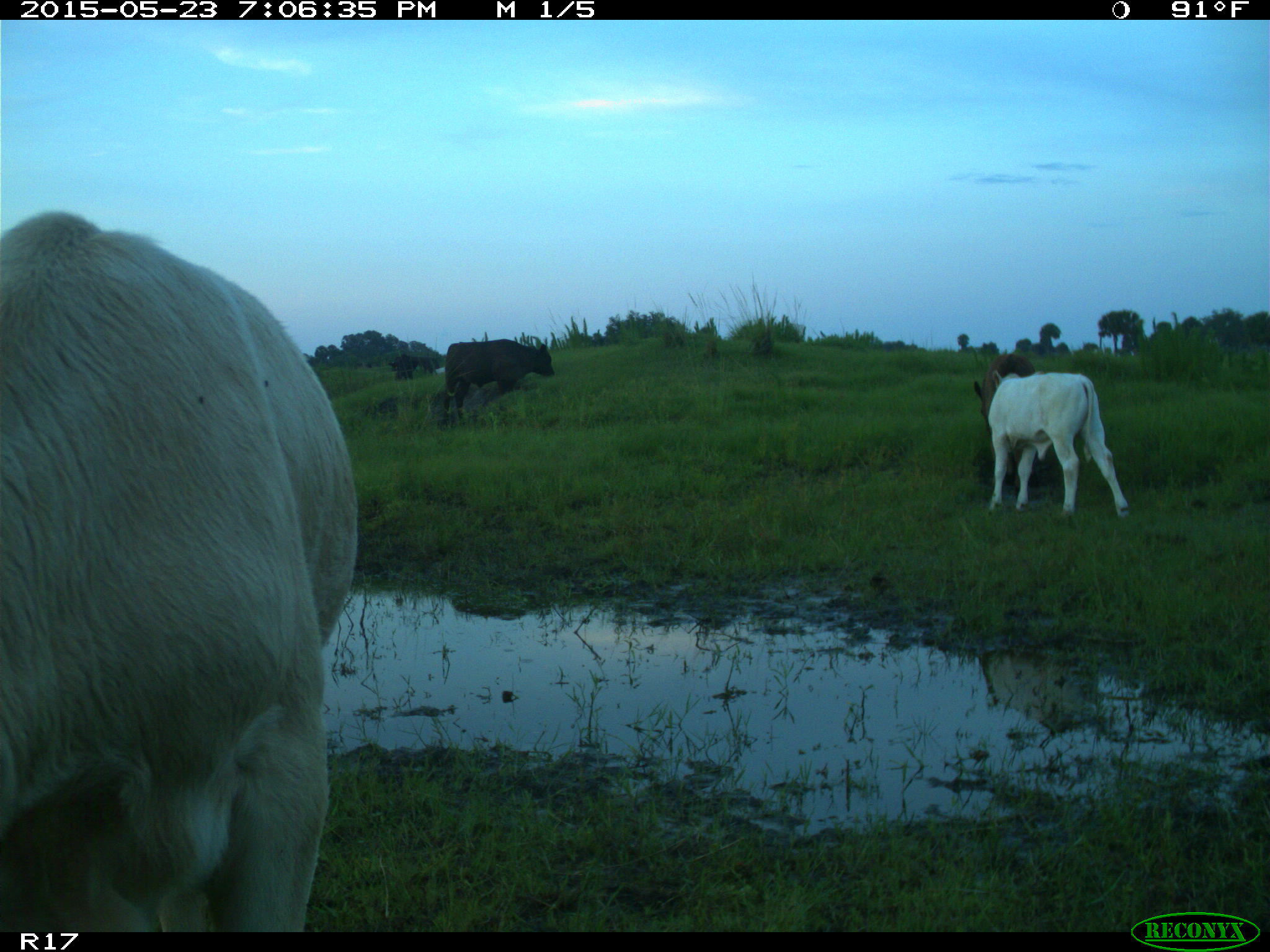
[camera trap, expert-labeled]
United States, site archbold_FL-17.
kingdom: Animalia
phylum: Chordata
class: Mammalia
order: Artiodactyla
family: Bovidae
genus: Bos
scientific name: Bos taurus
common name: domestic cow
Bos taurus (domestic cow).